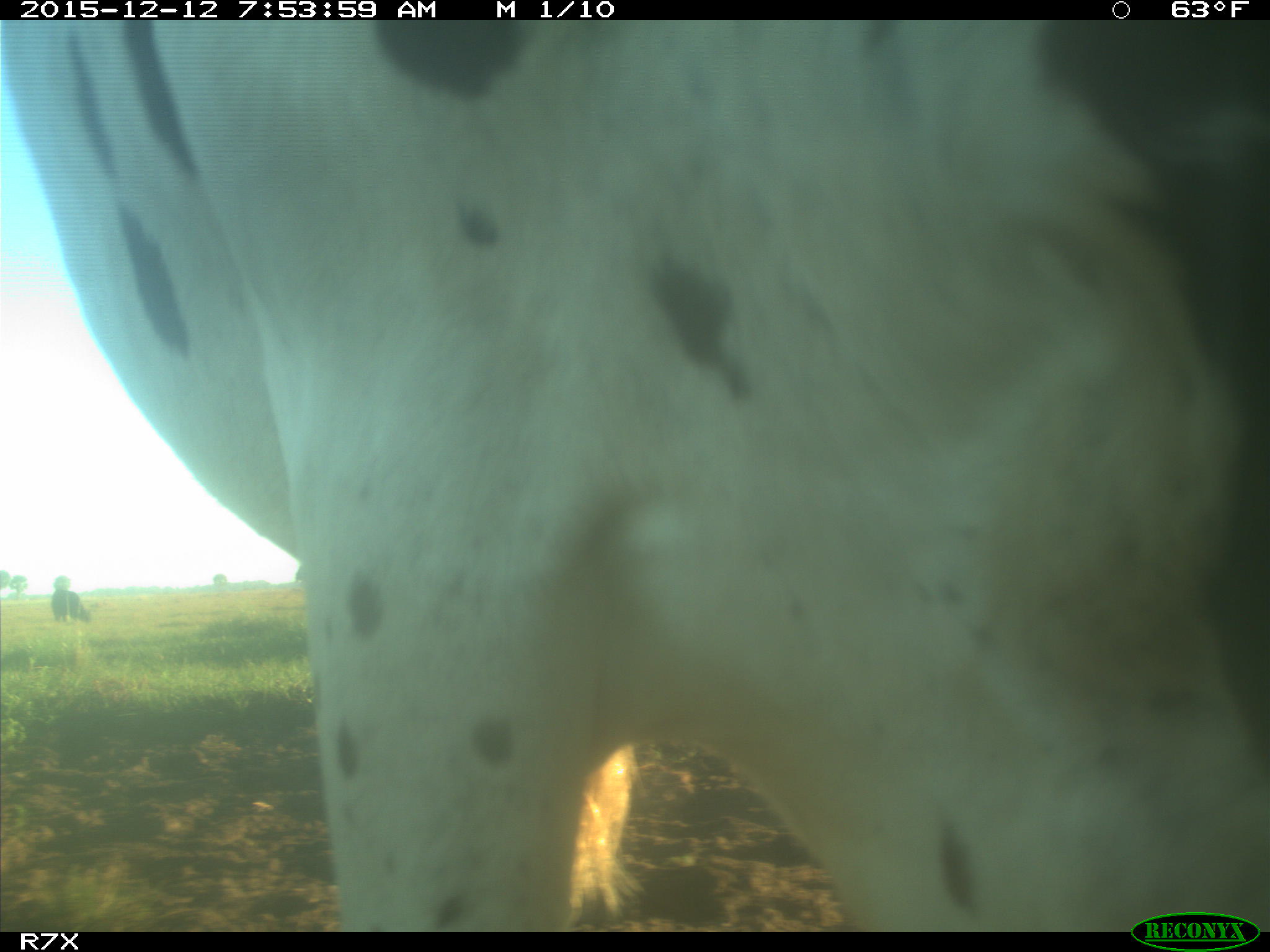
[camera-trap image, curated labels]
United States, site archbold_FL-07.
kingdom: Animalia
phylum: Chordata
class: Mammalia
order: Artiodactyla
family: Bovidae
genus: Bos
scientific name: Bos taurus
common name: domestic cow